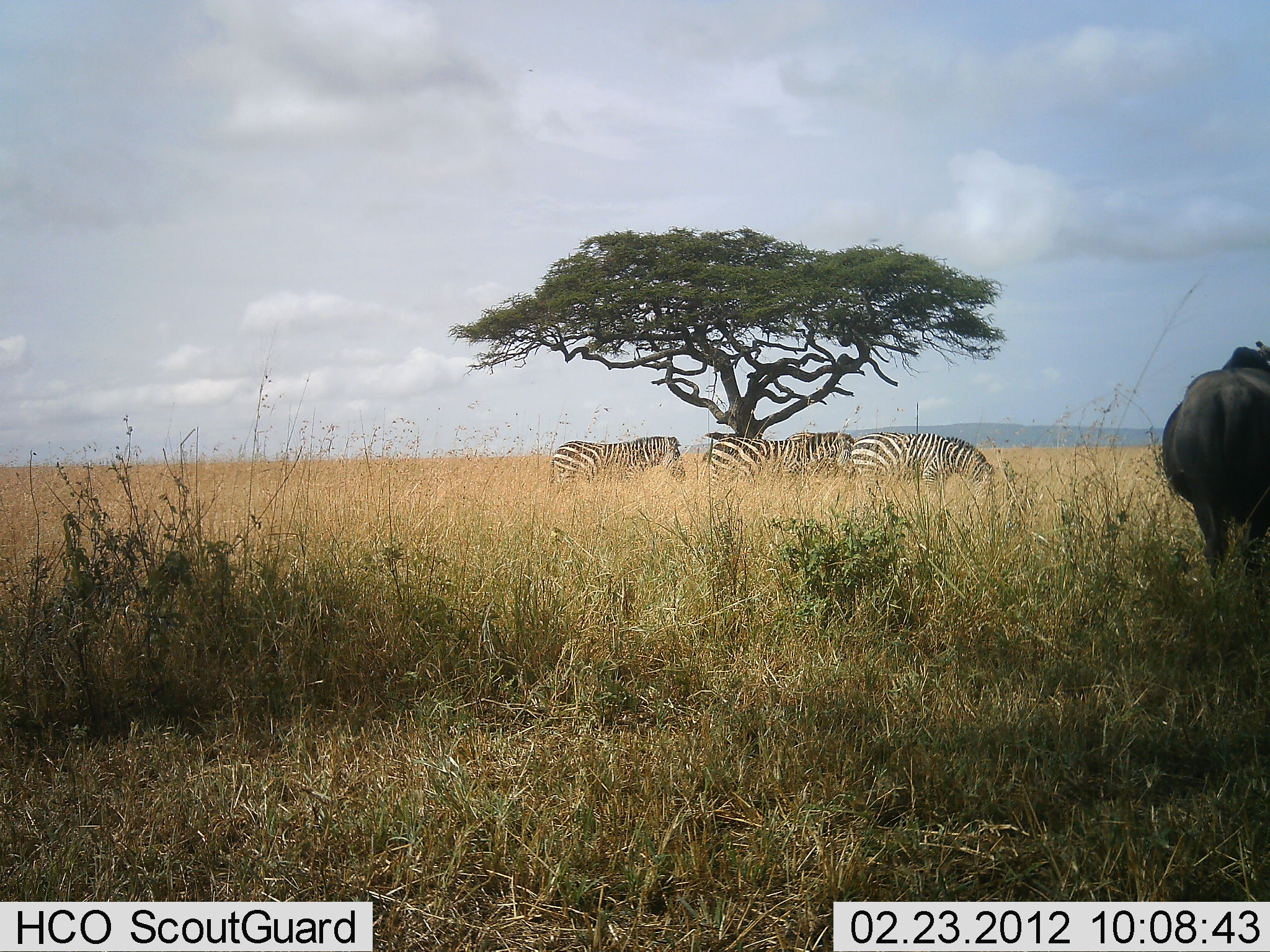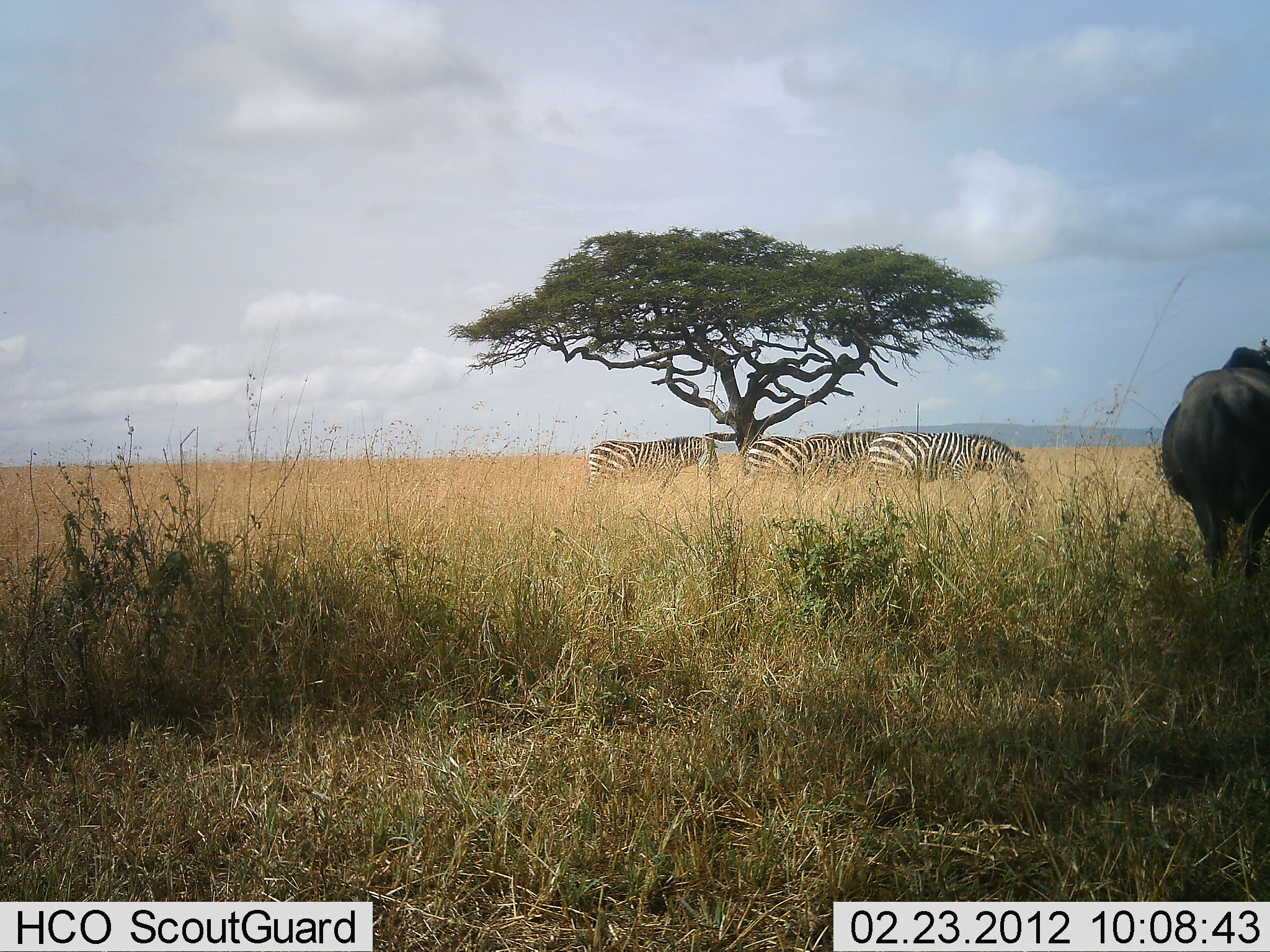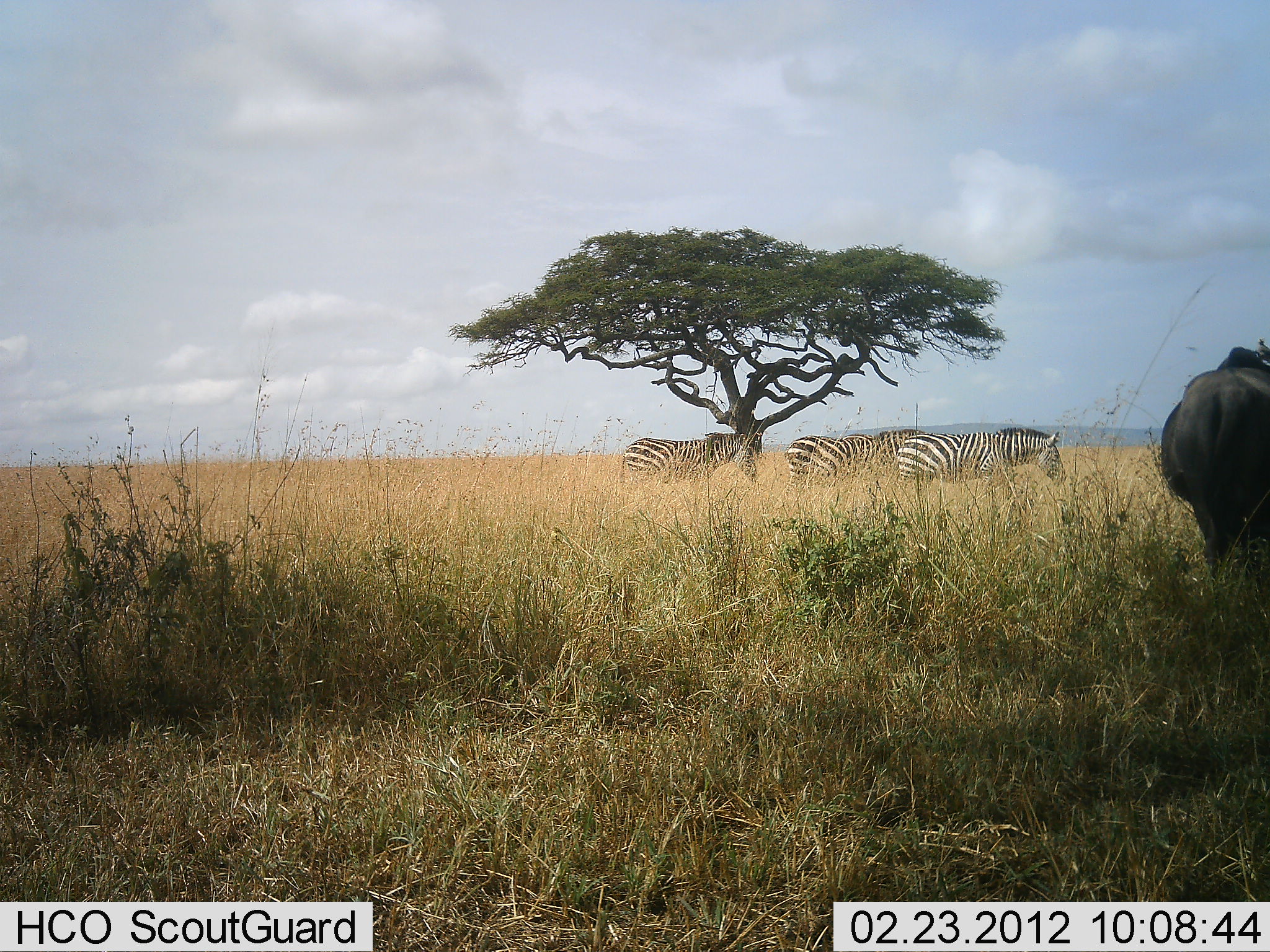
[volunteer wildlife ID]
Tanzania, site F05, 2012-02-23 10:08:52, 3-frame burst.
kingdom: Animalia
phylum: Chordata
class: Mammalia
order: Artiodactyla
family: Bovidae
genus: Connochaetes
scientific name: Connochaetes taurinus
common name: blue wildebeest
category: wildebeest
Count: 1.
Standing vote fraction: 100%.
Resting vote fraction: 0%.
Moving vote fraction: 0%.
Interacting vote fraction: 0%.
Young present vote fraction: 0%.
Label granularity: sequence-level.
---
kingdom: Animalia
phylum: Chordata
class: Mammalia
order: Perissodactyla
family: Equidae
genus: Equus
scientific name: Equus quagga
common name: plains zebra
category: zebra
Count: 3.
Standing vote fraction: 17%.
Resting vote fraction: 0%.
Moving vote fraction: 83%.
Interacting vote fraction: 0%.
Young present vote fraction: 6%.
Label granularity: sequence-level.